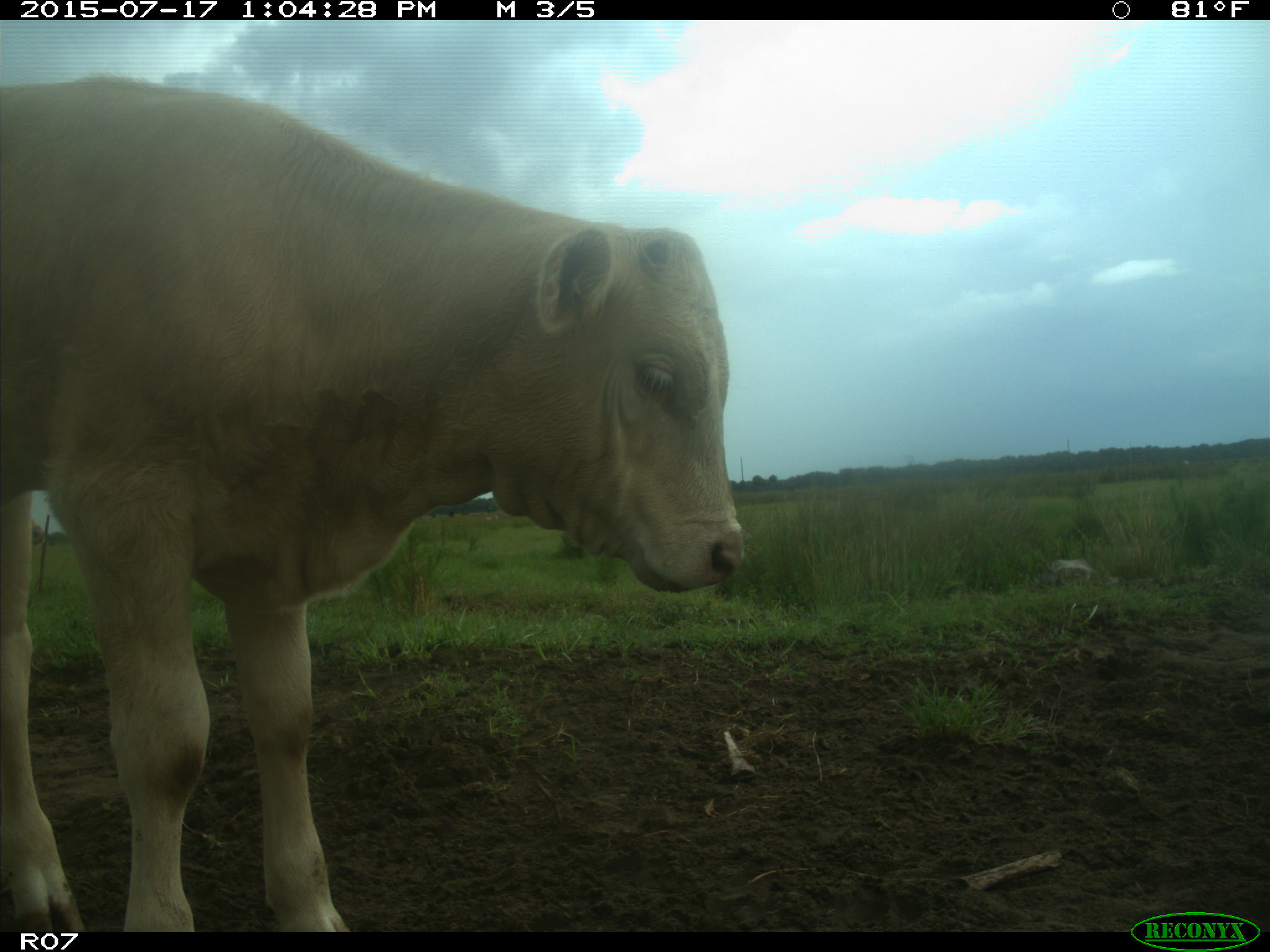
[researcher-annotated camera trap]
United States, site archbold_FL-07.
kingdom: Animalia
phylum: Chordata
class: Mammalia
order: Artiodactyla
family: Bovidae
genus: Bos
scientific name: Bos taurus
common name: domestic cow